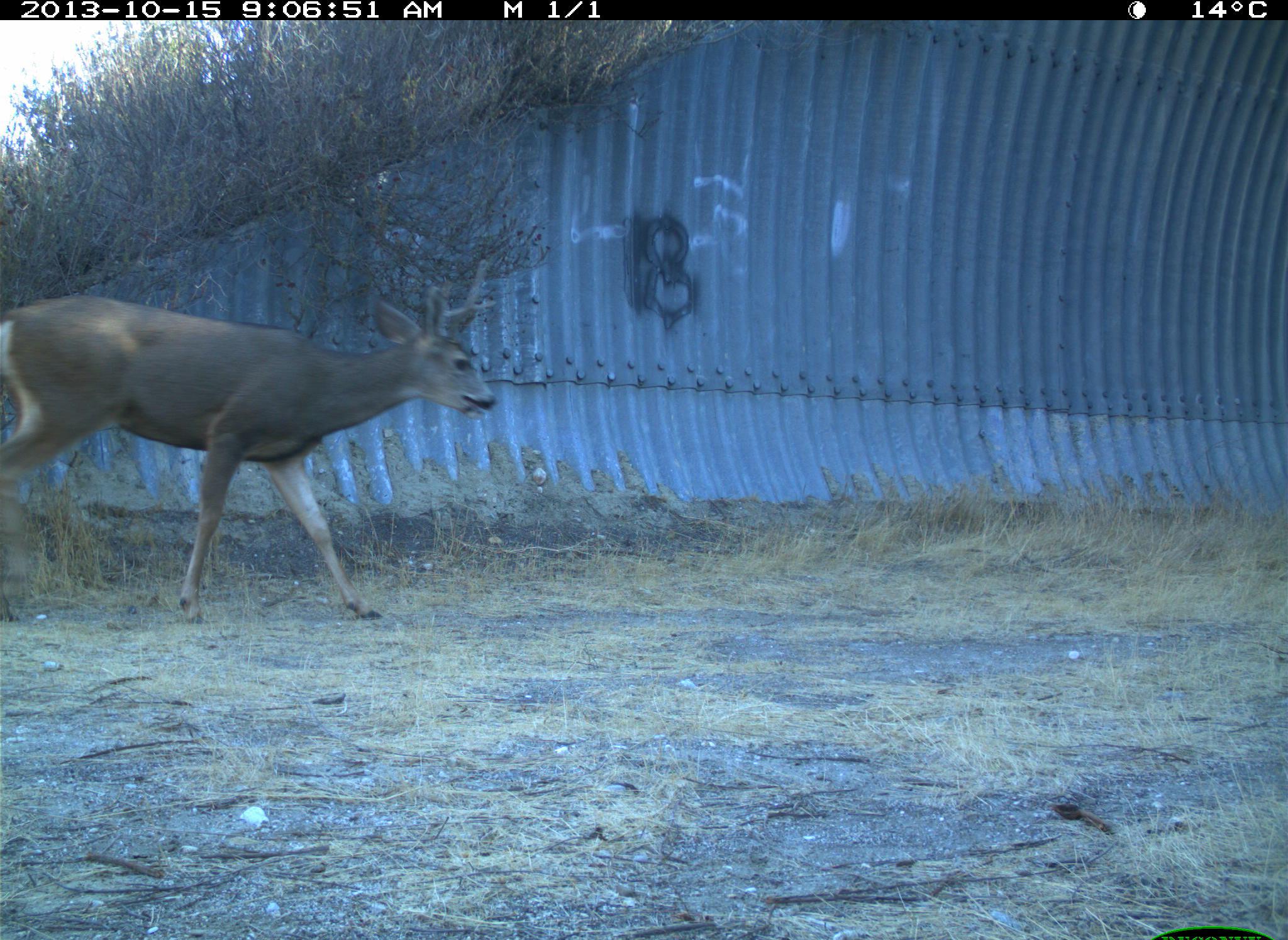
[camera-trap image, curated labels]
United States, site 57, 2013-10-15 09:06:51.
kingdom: Animalia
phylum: Chordata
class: Mammalia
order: Artiodactyla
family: Cervidae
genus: Odocoileus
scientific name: Odocoileus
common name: deer